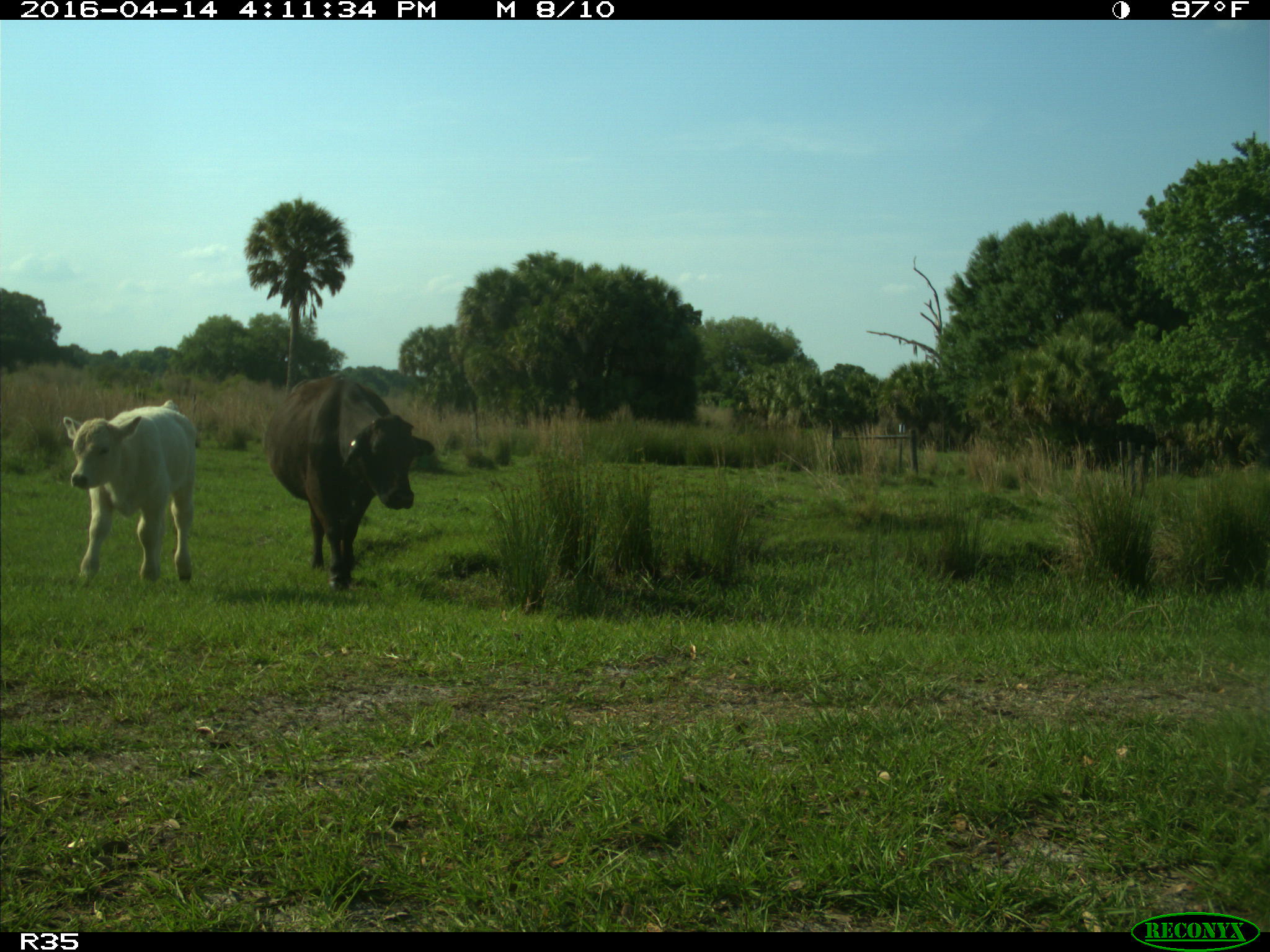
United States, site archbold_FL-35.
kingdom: Animalia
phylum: Chordata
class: Mammalia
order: Artiodactyla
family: Bovidae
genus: Bos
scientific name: Bos taurus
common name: domestic cow